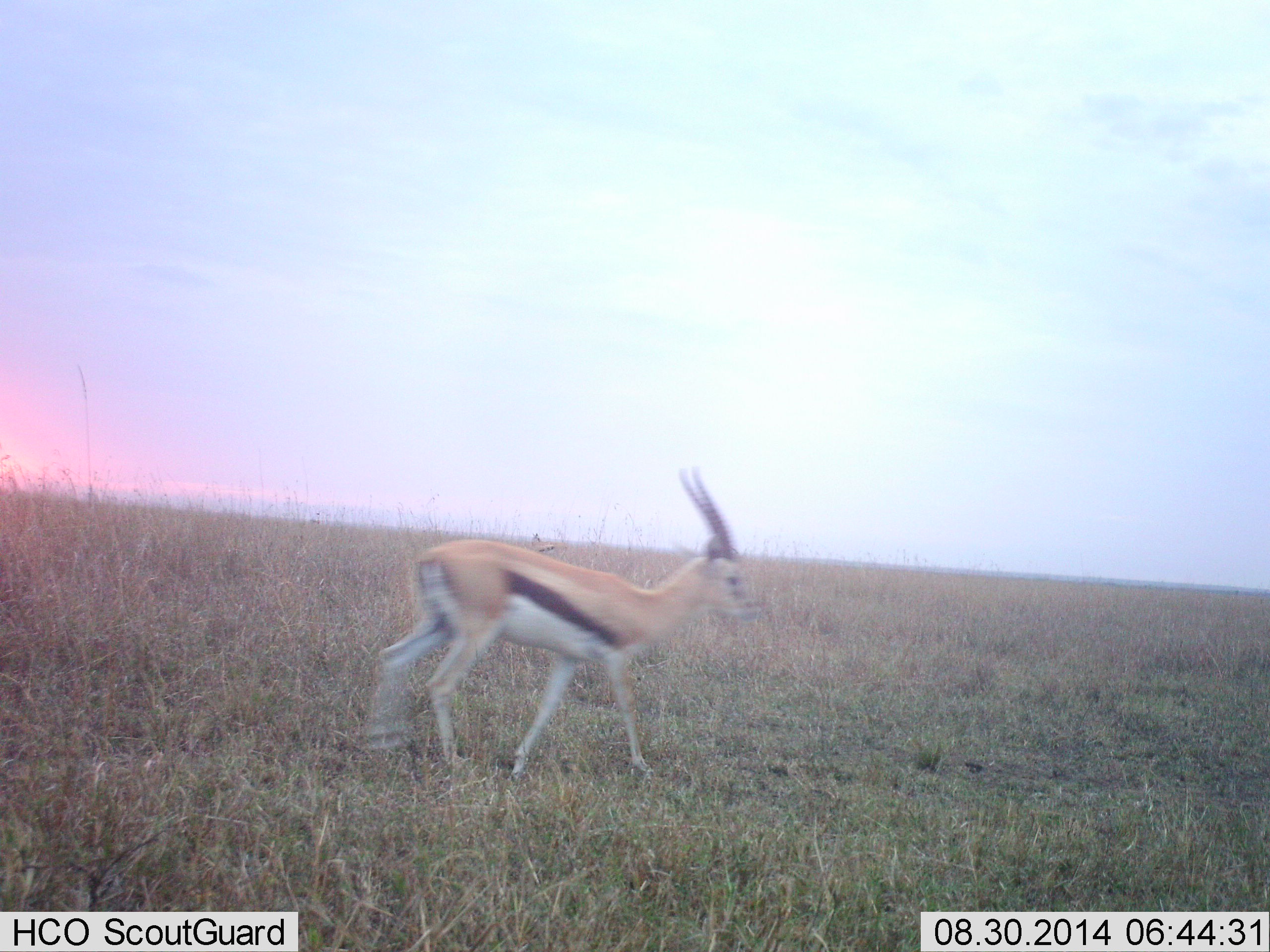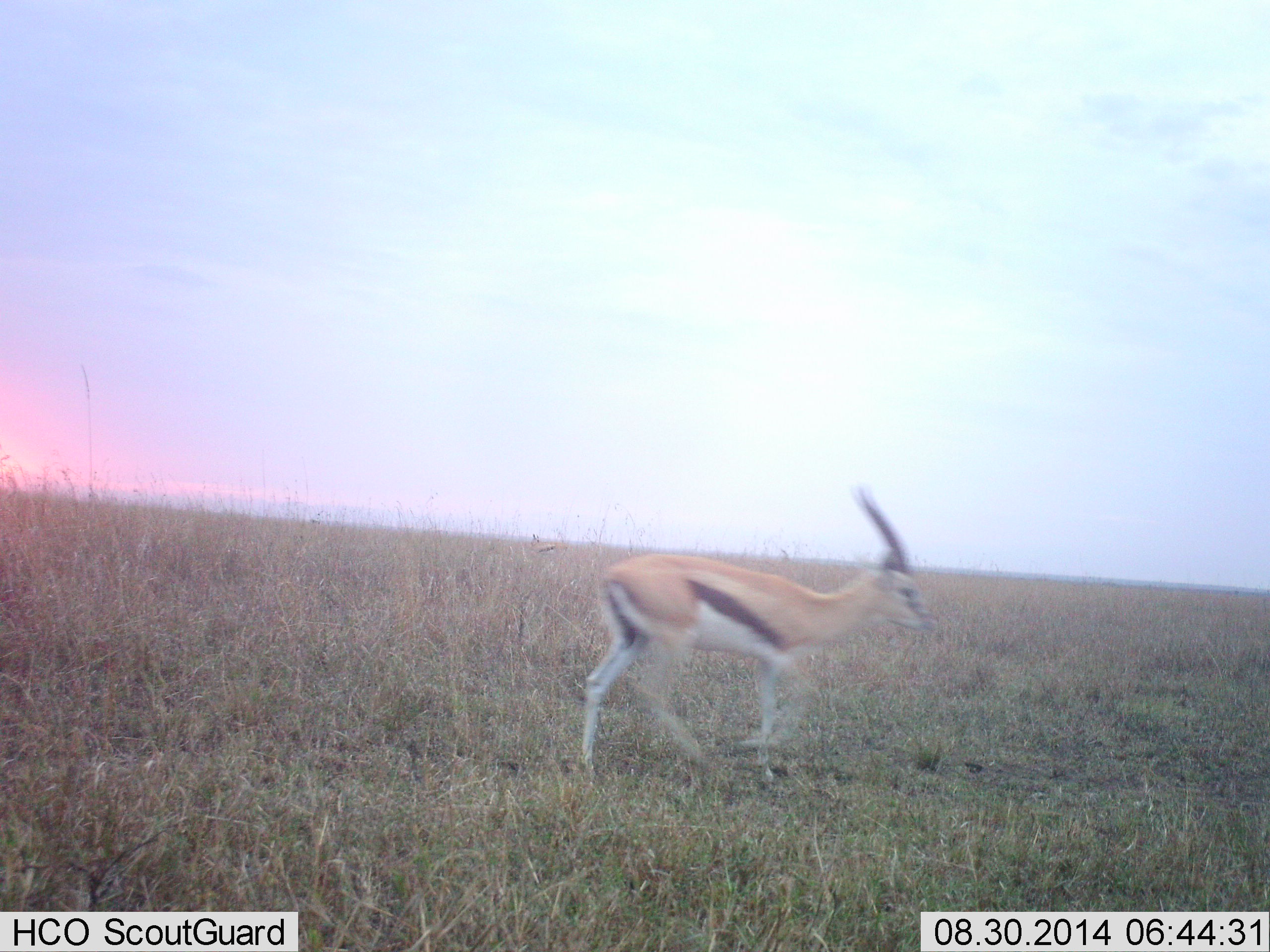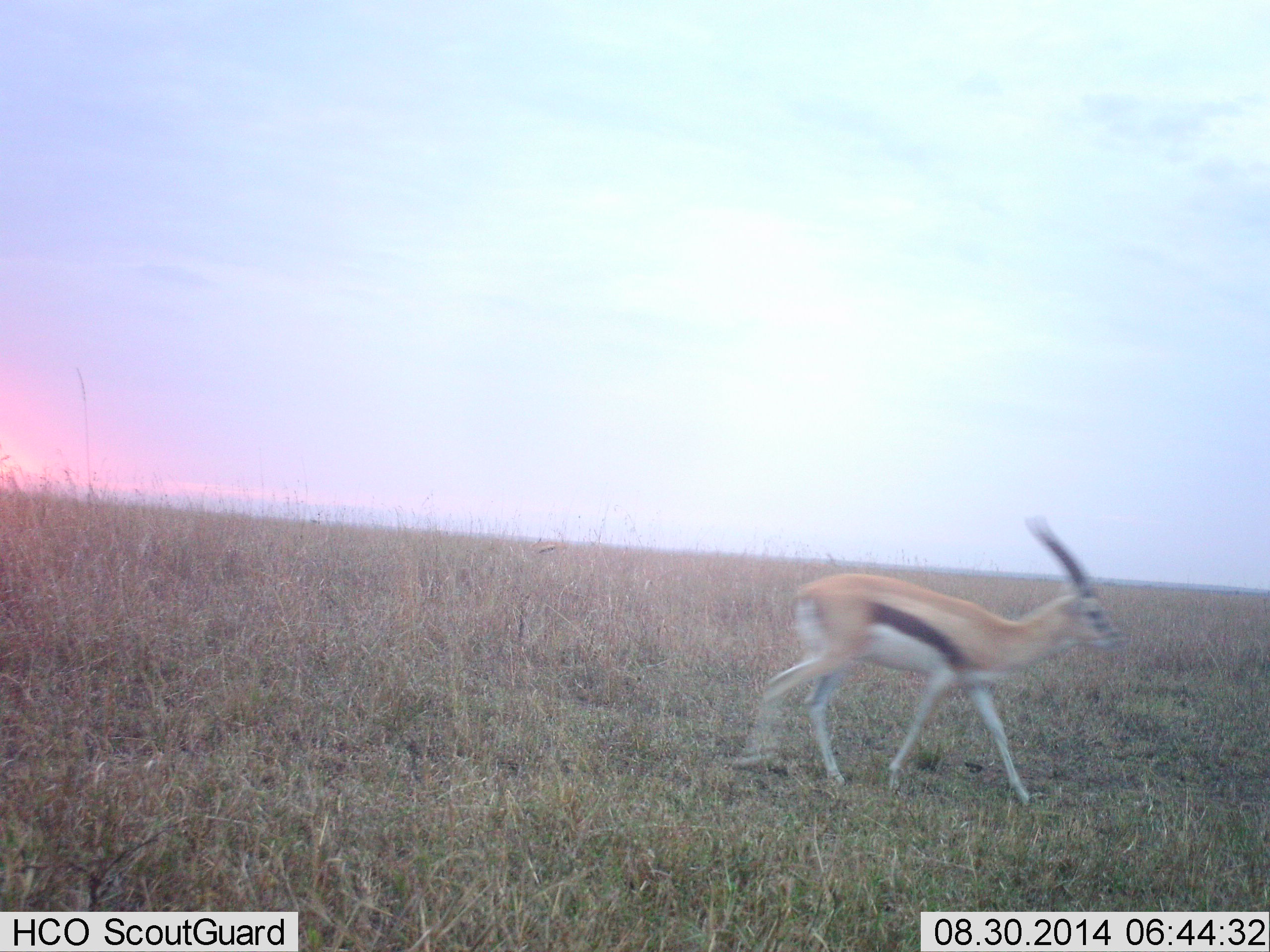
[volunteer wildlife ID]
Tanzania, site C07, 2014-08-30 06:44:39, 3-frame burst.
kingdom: Animalia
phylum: Chordata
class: Mammalia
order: Artiodactyla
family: Bovidae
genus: Eudorcas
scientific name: Eudorcas thomsonii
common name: thomson's gazelle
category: gazellethomsons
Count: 1.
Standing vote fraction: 11%.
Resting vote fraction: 0%.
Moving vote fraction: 100%.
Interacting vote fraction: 0%.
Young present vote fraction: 0%.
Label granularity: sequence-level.